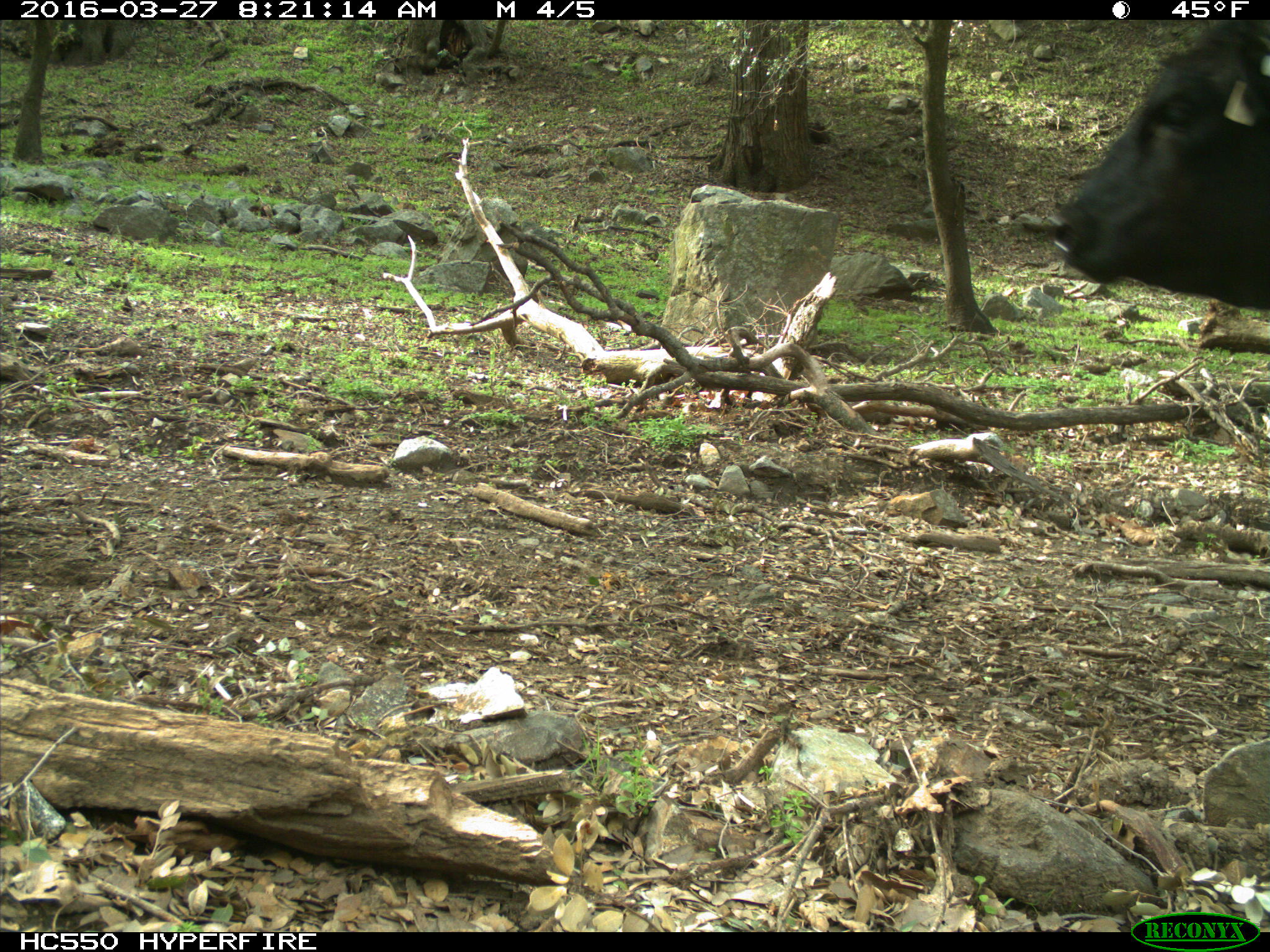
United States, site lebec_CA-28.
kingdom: Animalia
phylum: Chordata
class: Mammalia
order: Artiodactyla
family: Bovidae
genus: Bos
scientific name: Bos taurus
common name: domestic cow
Bos taurus (domestic cow).